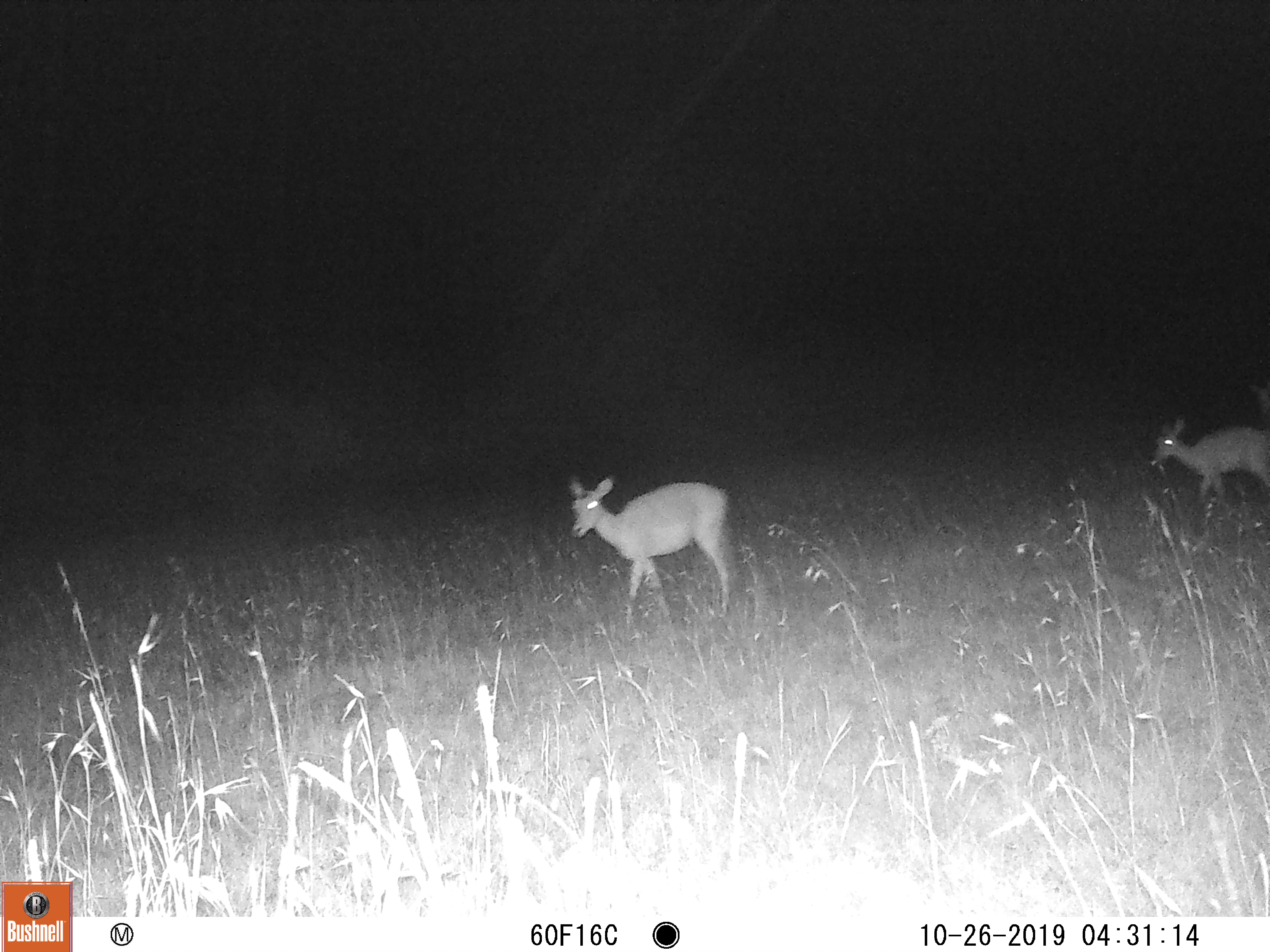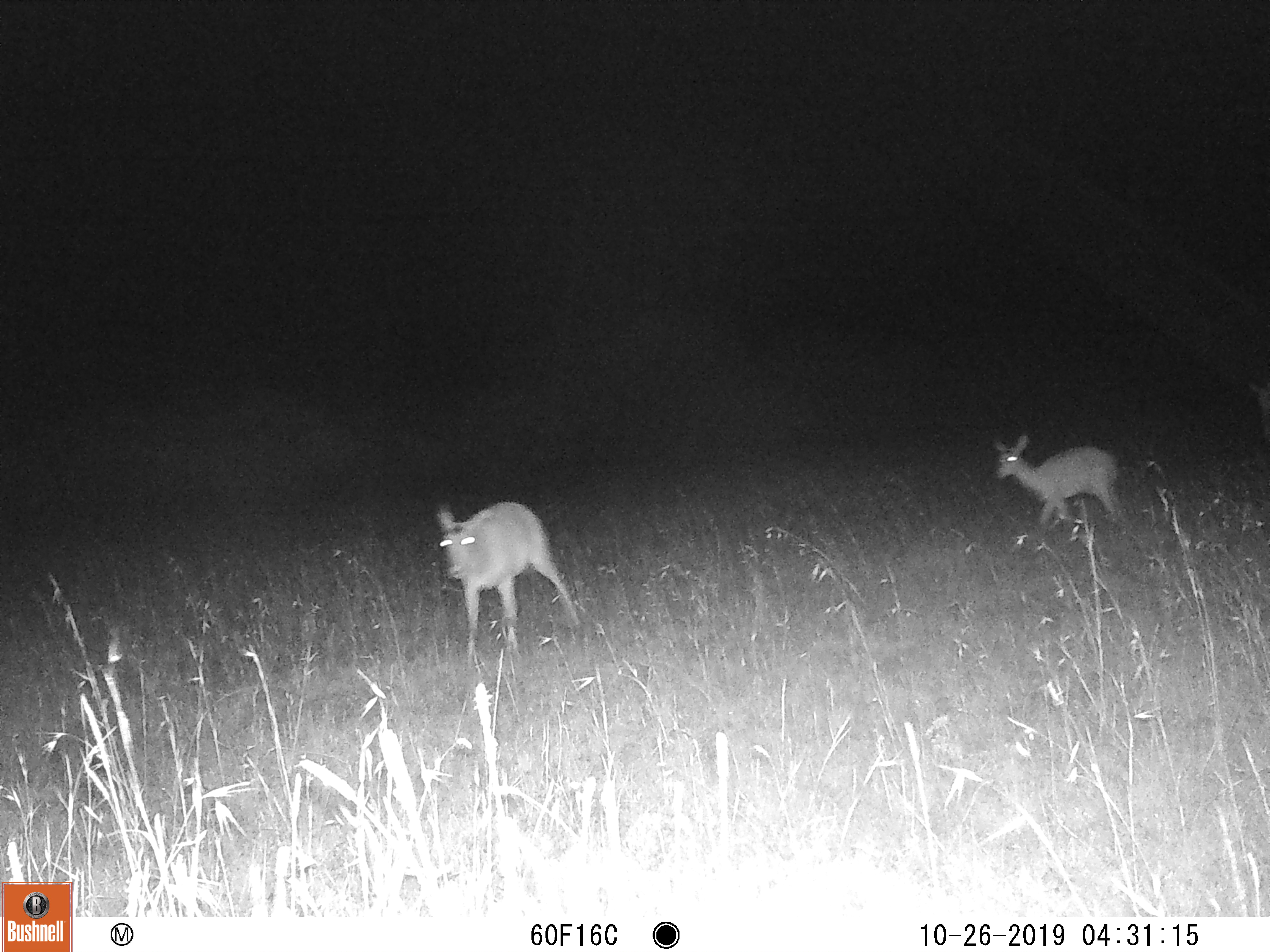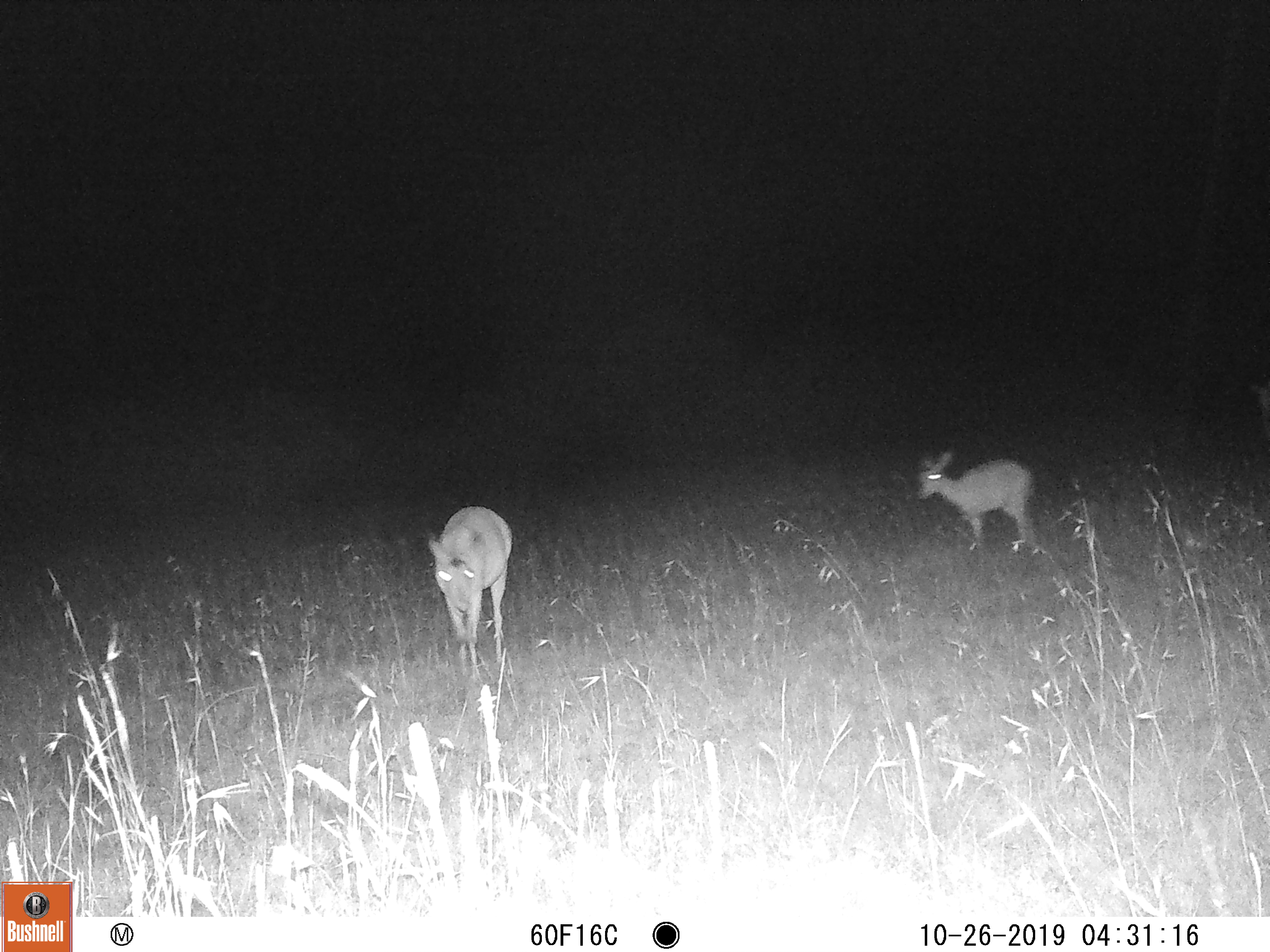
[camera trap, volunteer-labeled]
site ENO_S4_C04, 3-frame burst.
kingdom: Animalia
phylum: Chordata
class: Mammalia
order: Artiodactyla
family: Bovidae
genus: Aepyceros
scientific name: Aepyceros melampus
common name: impala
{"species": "impala (Aepyceros melampus)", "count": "2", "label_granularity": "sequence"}